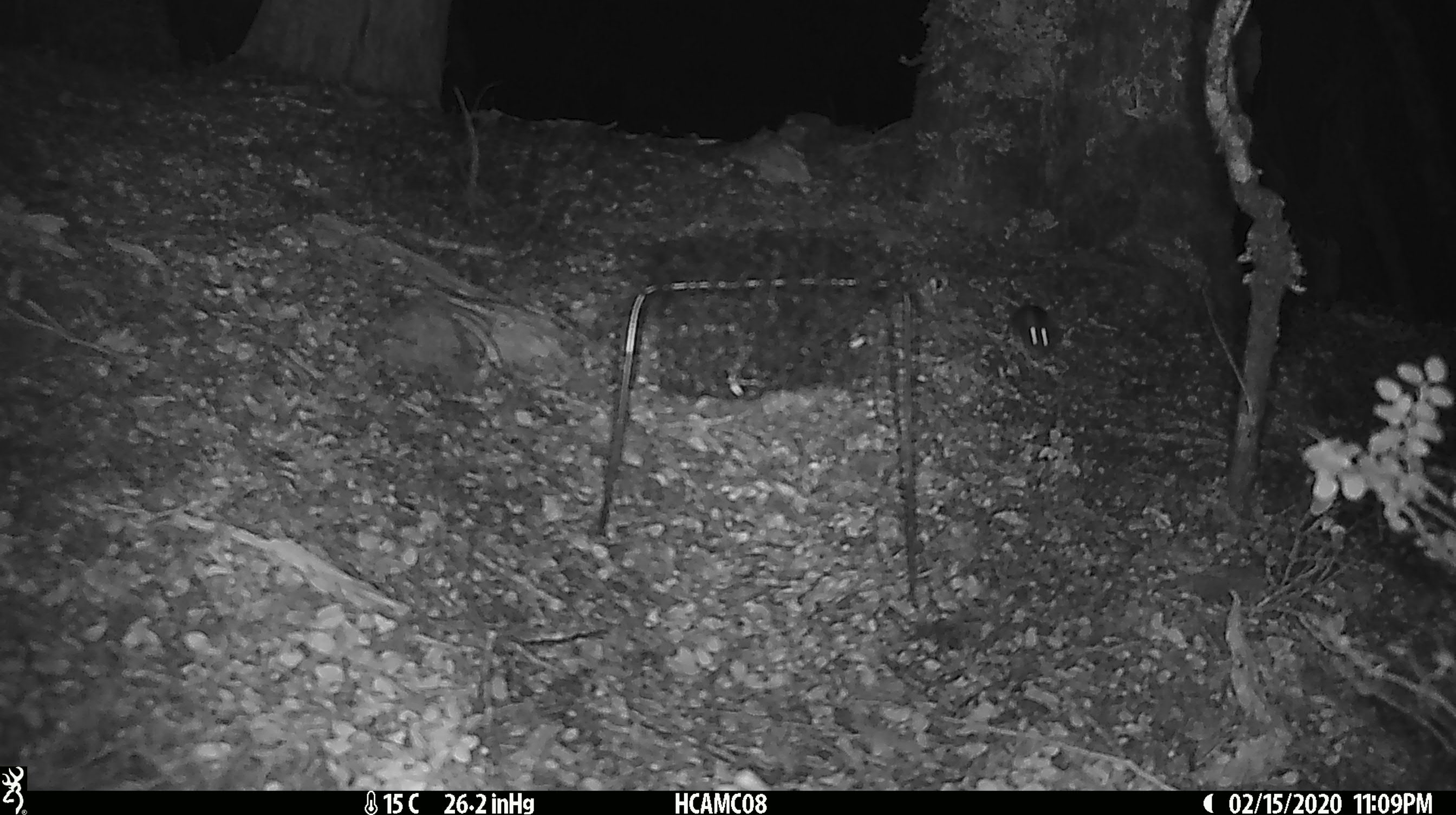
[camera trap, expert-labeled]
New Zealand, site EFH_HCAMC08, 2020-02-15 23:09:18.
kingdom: Animalia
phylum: Chordata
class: Mammalia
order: Rodentia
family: Muridae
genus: Mus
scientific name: Mus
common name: mouse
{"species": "mouse (Mus)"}